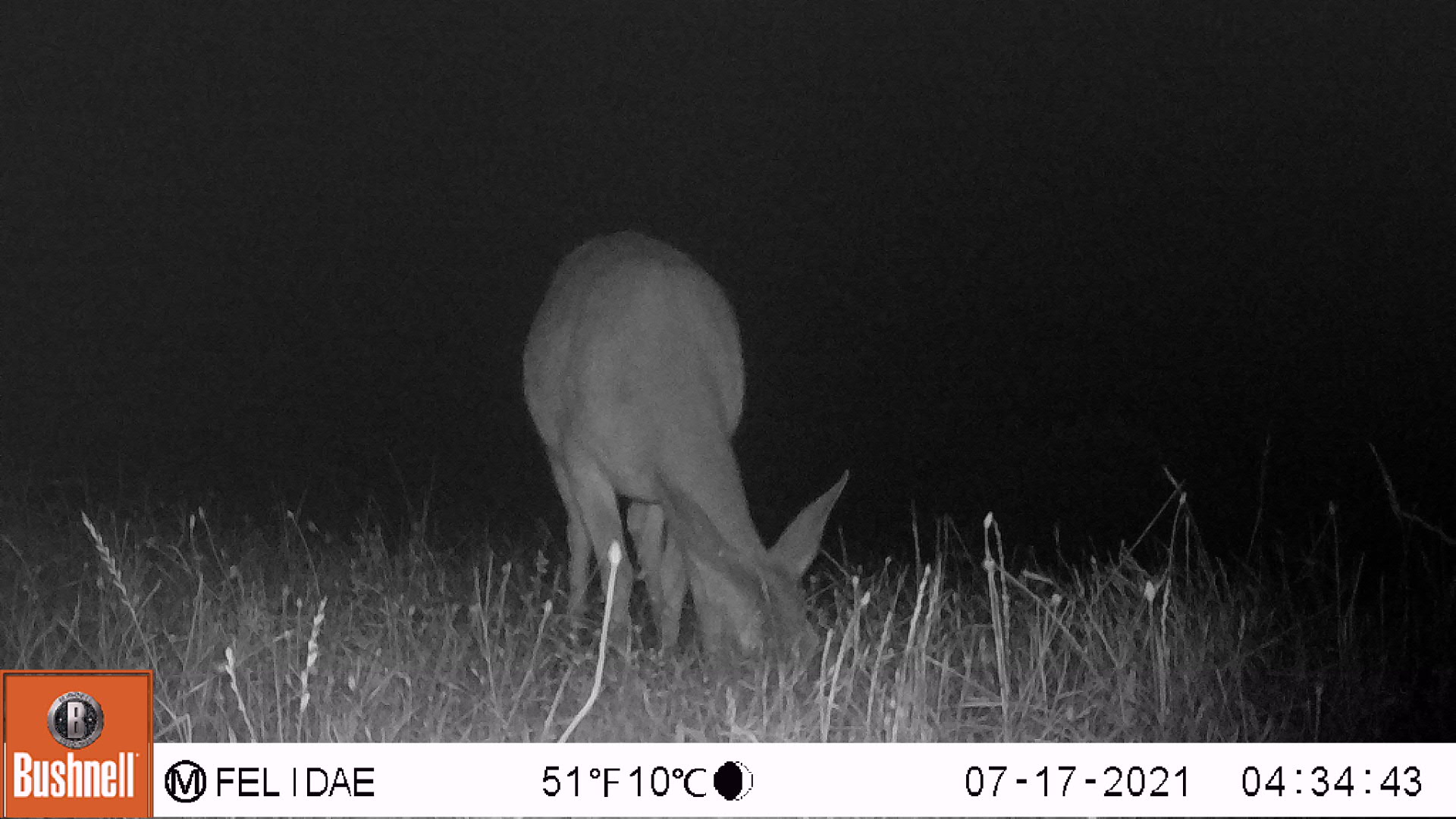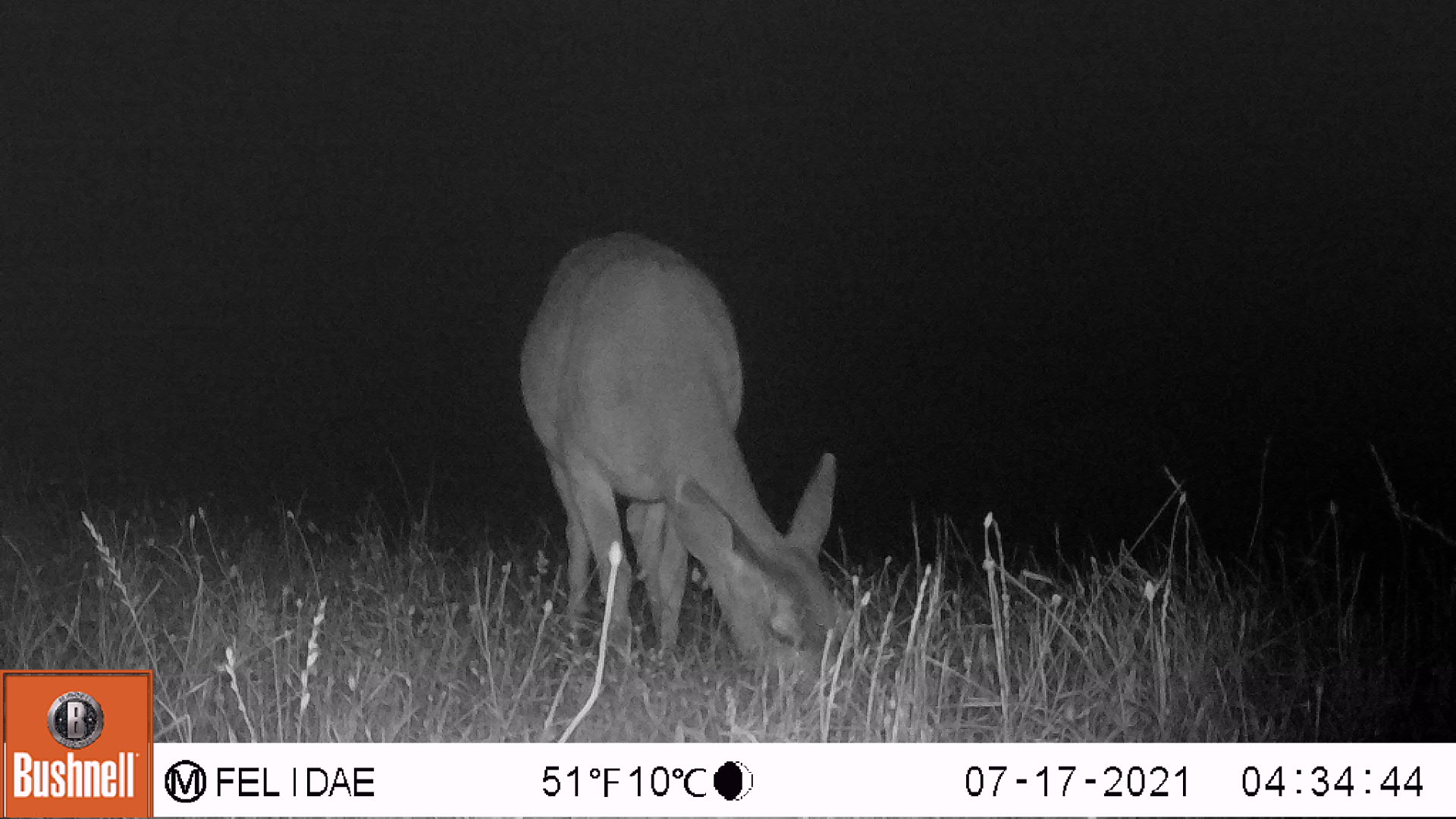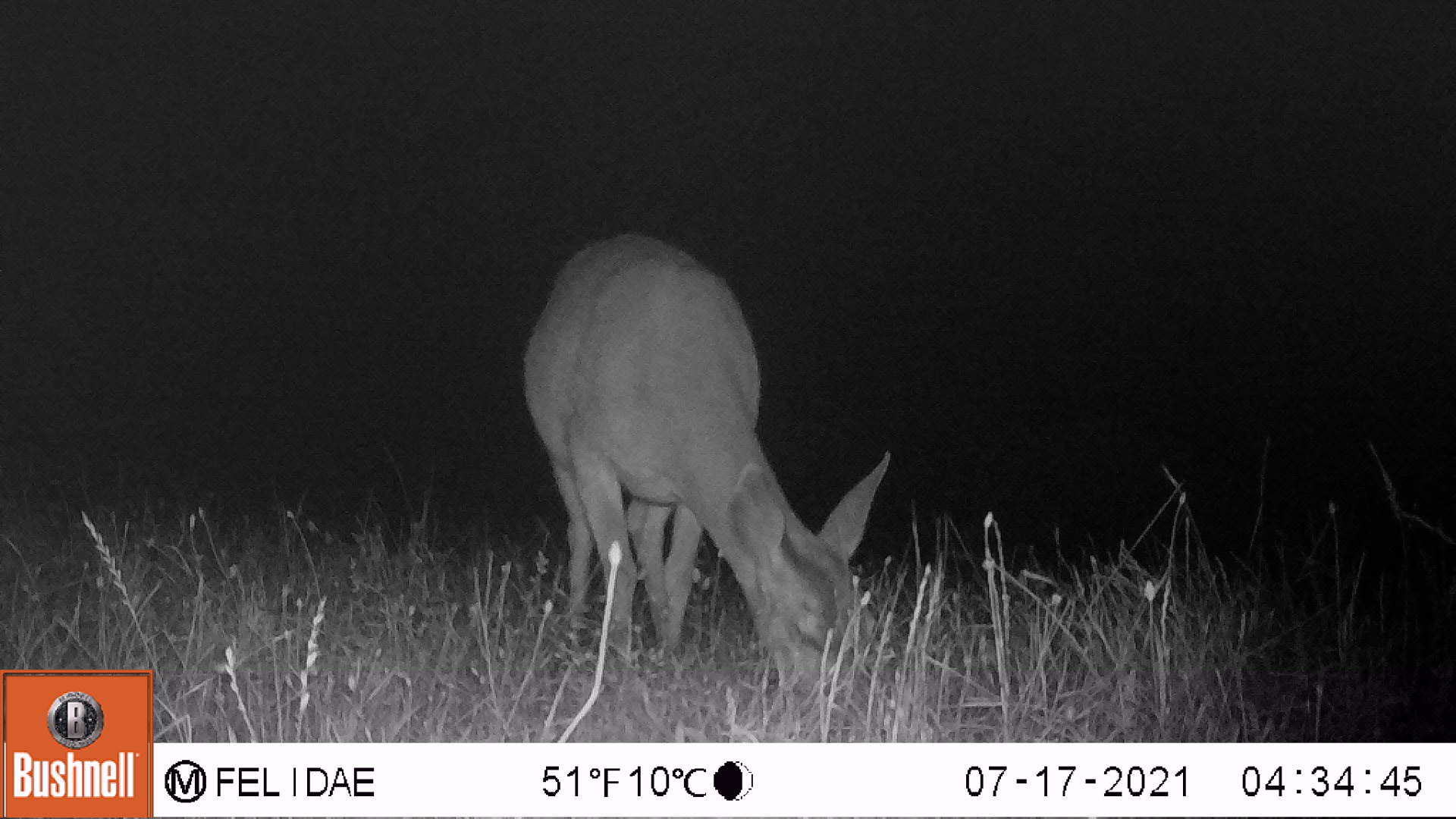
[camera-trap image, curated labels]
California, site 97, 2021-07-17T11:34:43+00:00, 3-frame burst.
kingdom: Animalia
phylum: Chordata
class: Mammalia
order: Artiodactyla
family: Cervidae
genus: Odocoileus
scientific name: Odocoileus hemionus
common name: mule deer